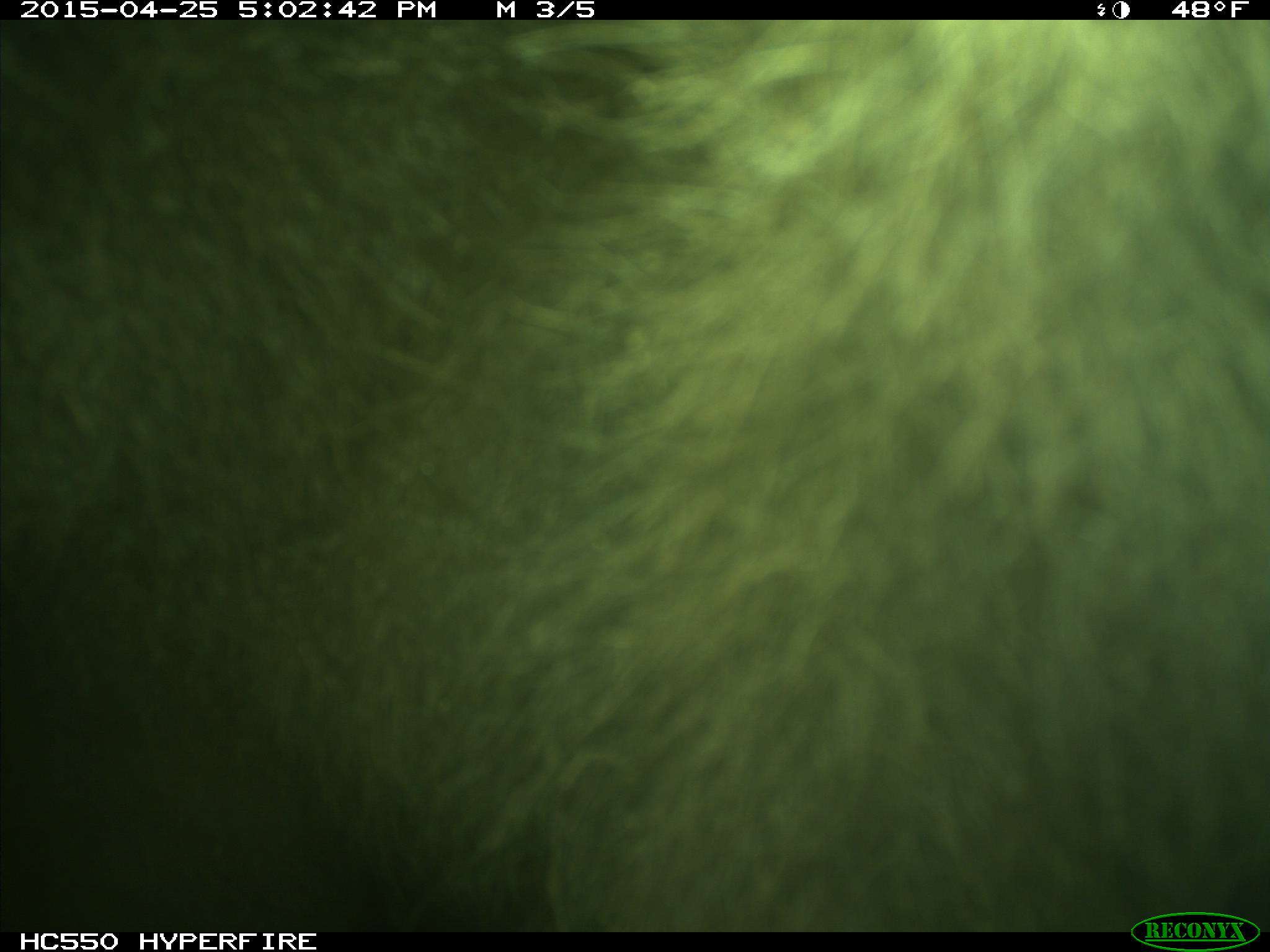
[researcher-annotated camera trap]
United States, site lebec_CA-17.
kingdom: Animalia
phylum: Chordata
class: Mammalia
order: Carnivora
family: Ursidae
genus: Ursus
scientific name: Ursus americanus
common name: american black bear